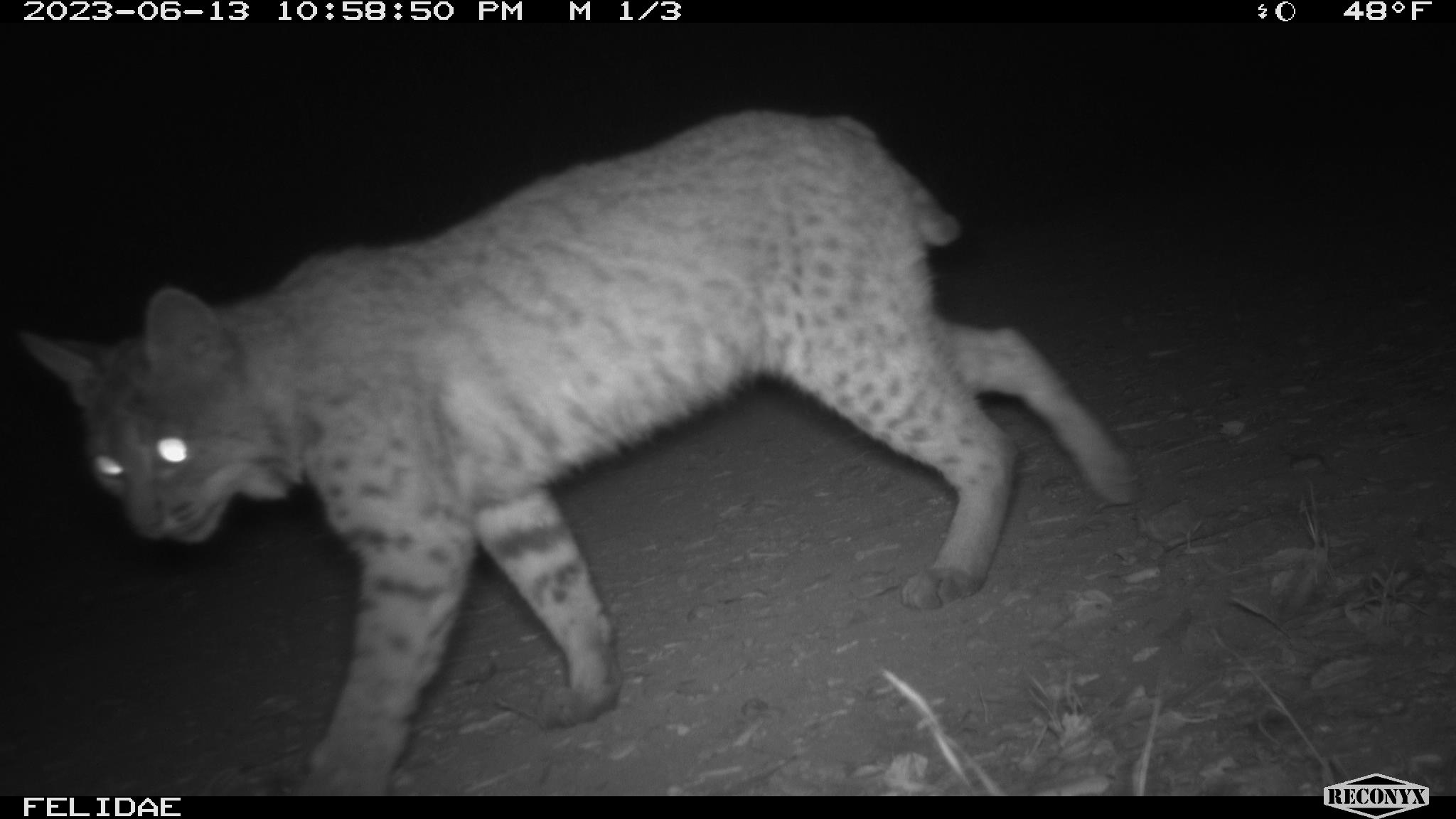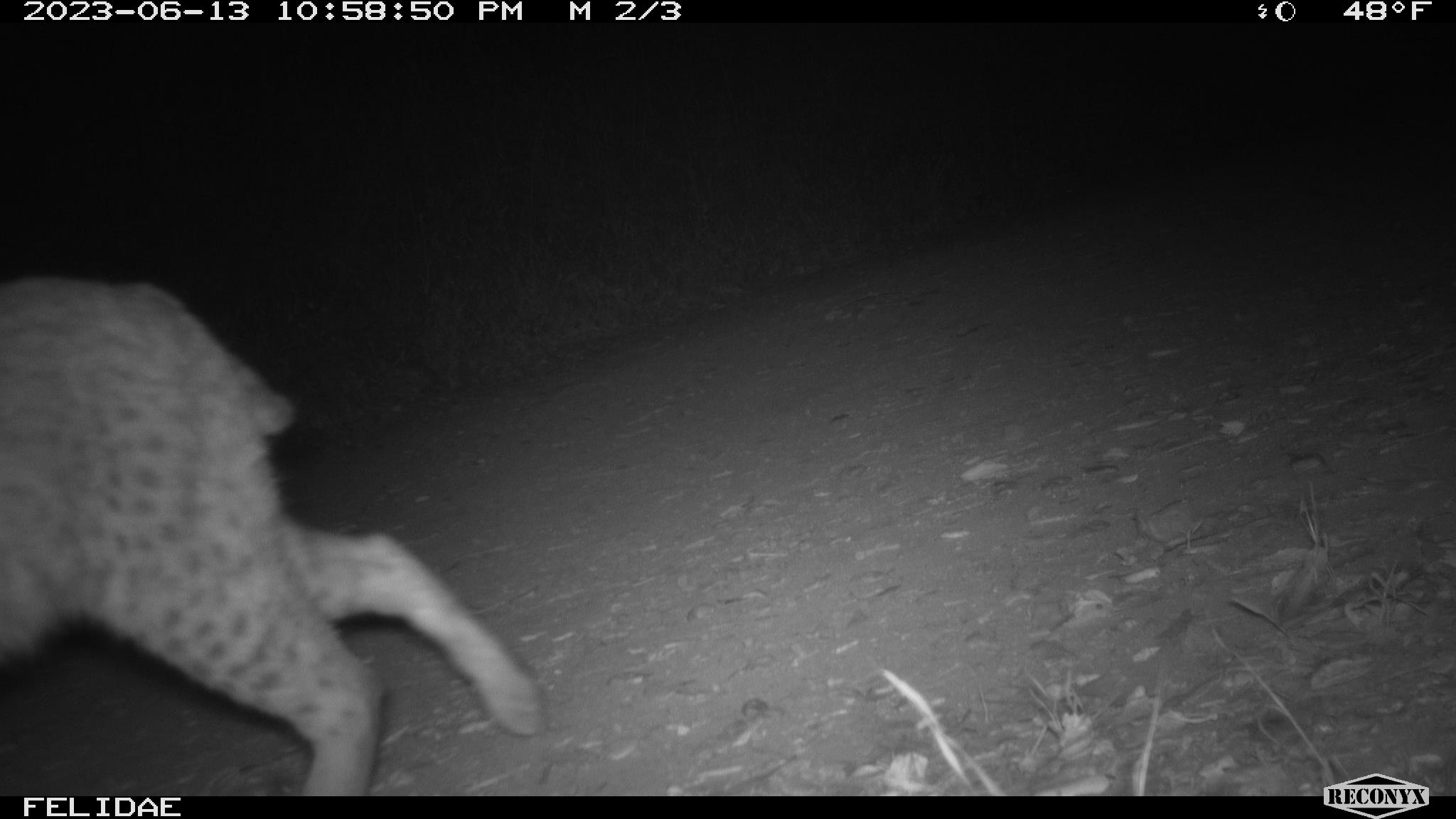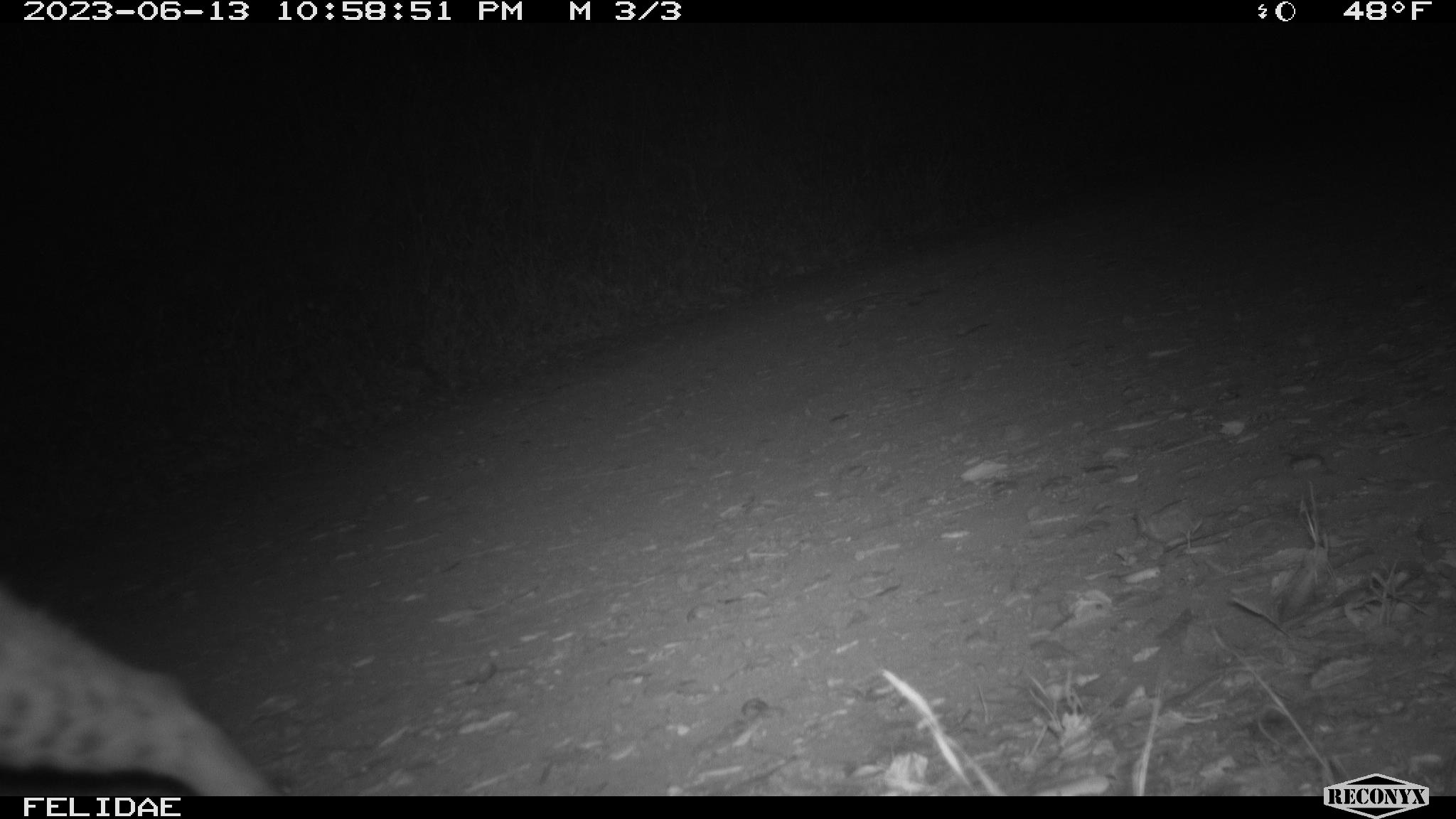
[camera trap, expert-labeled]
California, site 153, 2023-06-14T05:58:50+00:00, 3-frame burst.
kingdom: Animalia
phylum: Chordata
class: Mammalia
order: Carnivora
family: Felidae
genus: Lynx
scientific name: Lynx rufus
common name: bobcat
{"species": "bobcat (Lynx rufus)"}